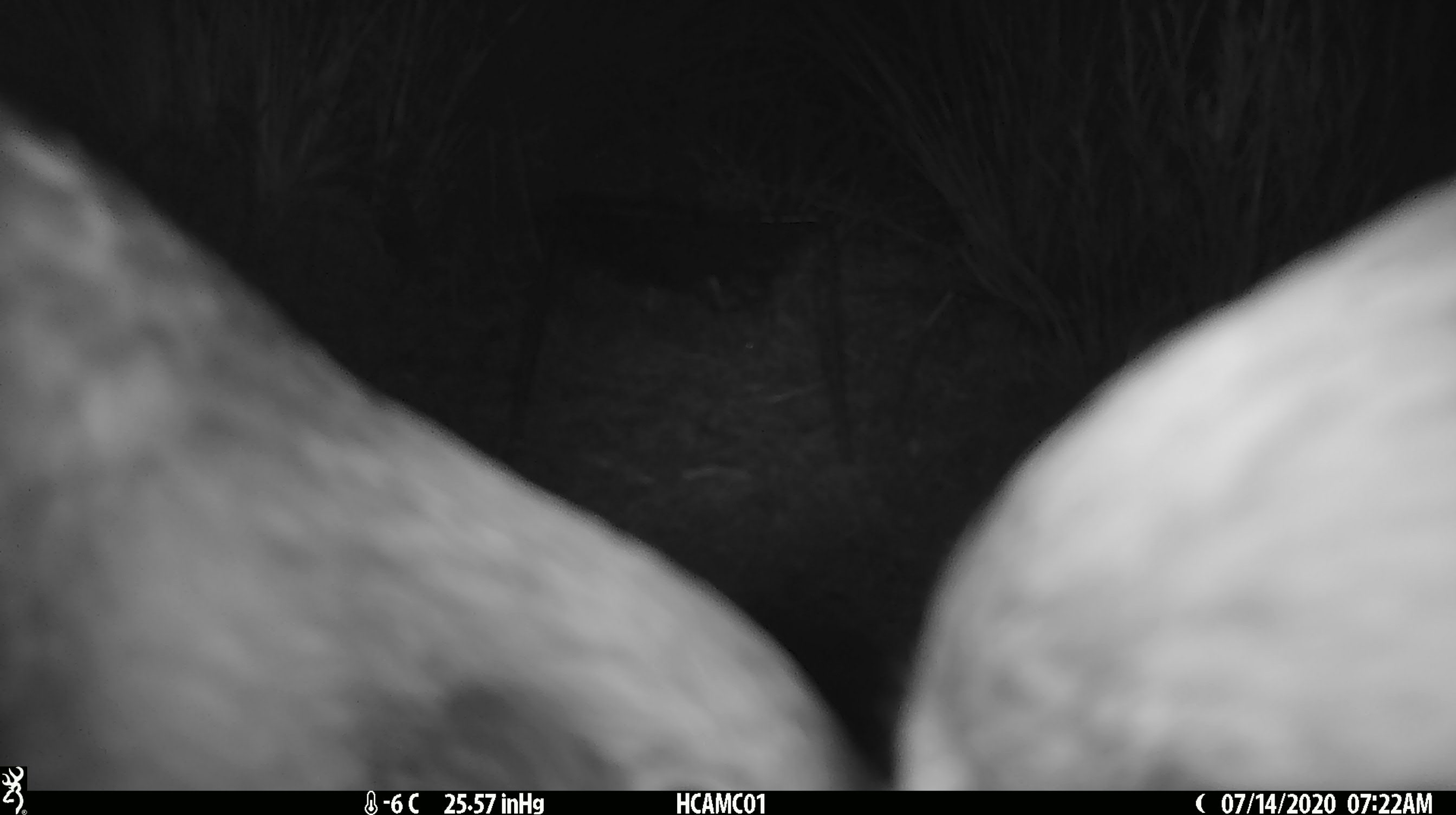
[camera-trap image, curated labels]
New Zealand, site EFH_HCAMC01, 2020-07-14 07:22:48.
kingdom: Animalia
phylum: Chordata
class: Aves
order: Psittaciformes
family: Strigopidae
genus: Nestor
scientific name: Nestor notabilis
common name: kea